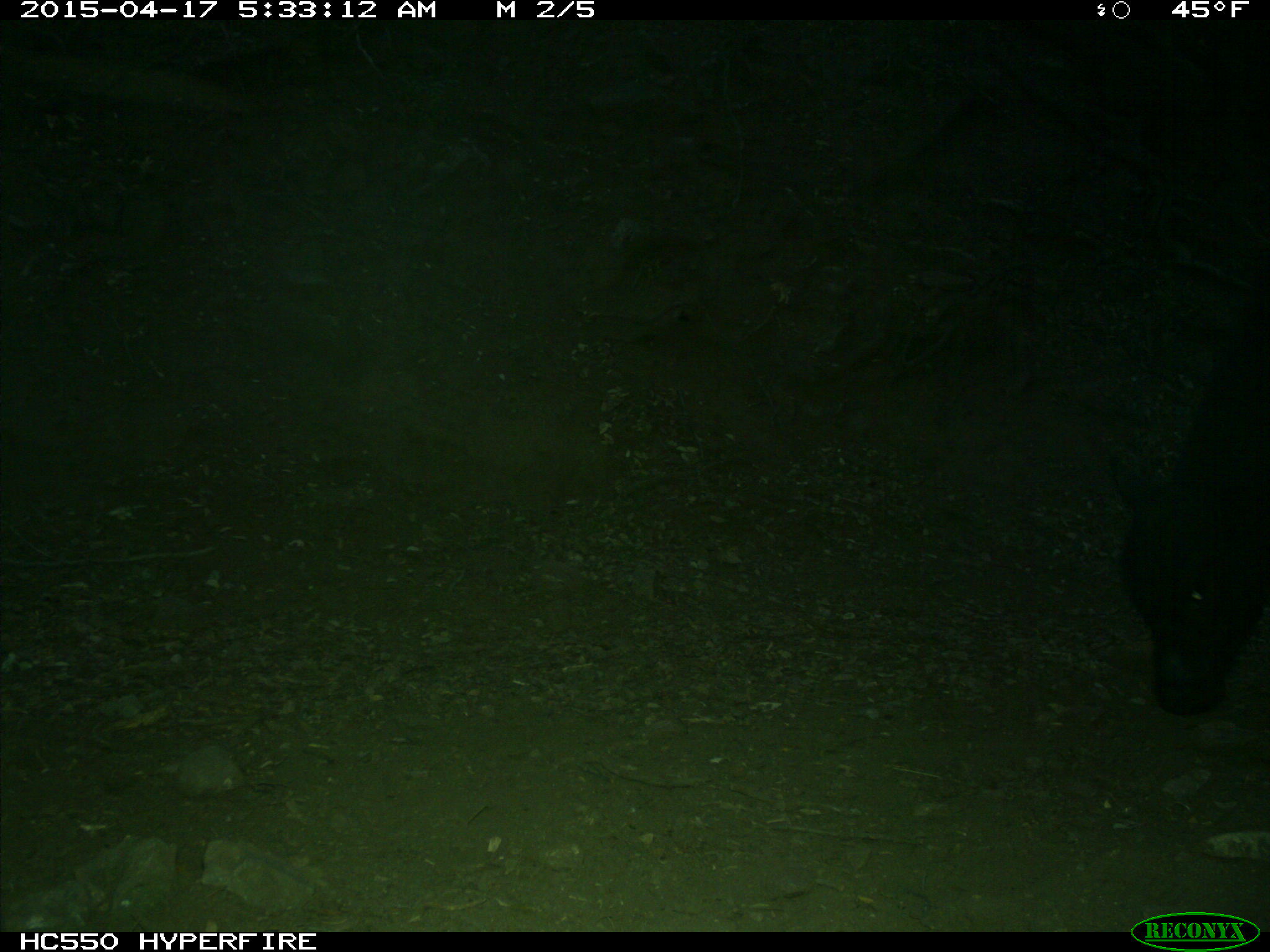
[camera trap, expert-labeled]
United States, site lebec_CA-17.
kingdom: Animalia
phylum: Chordata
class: Mammalia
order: Artiodactyla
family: Bovidae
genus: Bos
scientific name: Bos taurus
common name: domestic cow